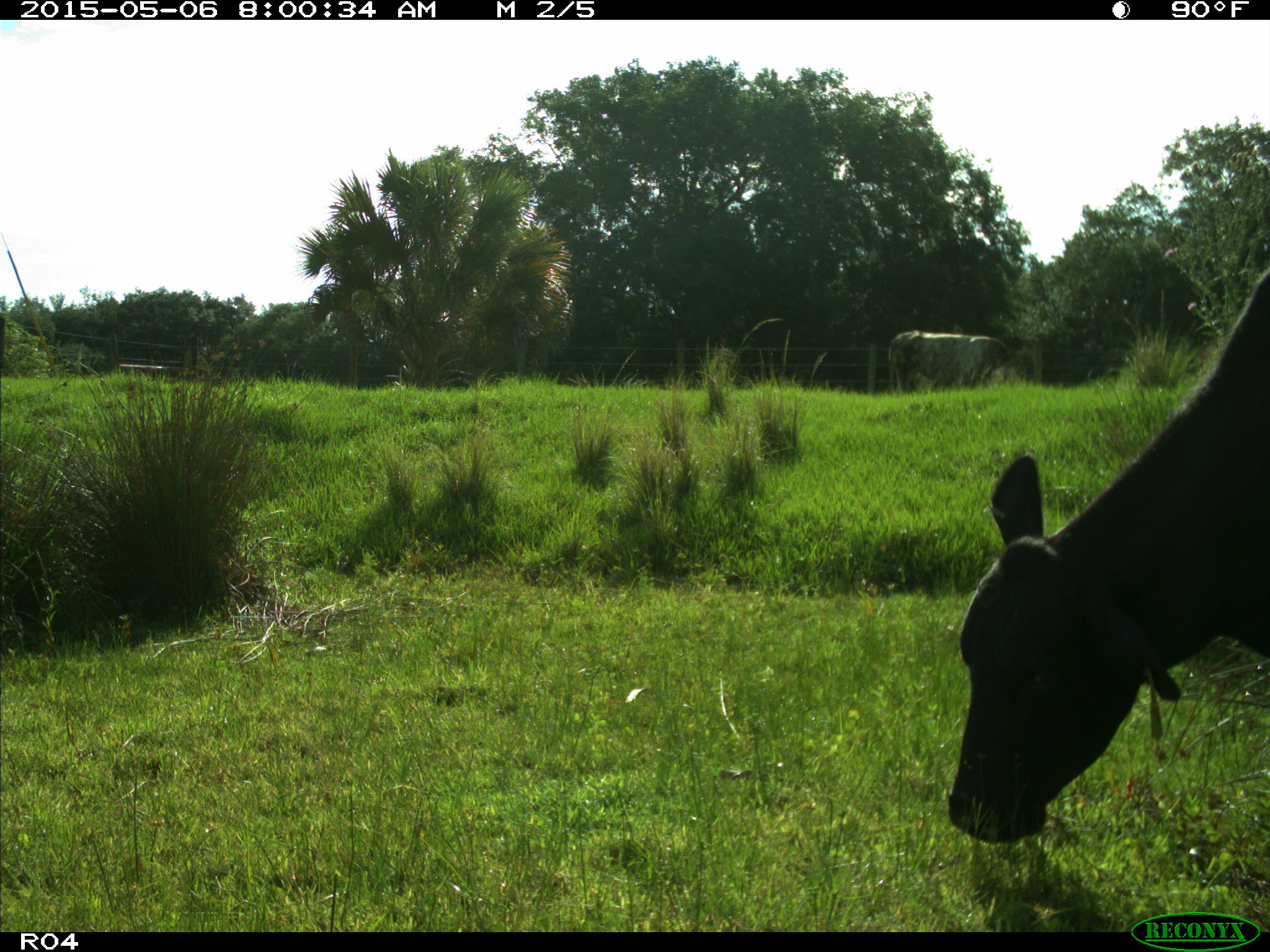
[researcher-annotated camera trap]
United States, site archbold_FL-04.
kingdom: Animalia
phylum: Chordata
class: Mammalia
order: Artiodactyla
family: Bovidae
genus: Bos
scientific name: Bos taurus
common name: domestic cow